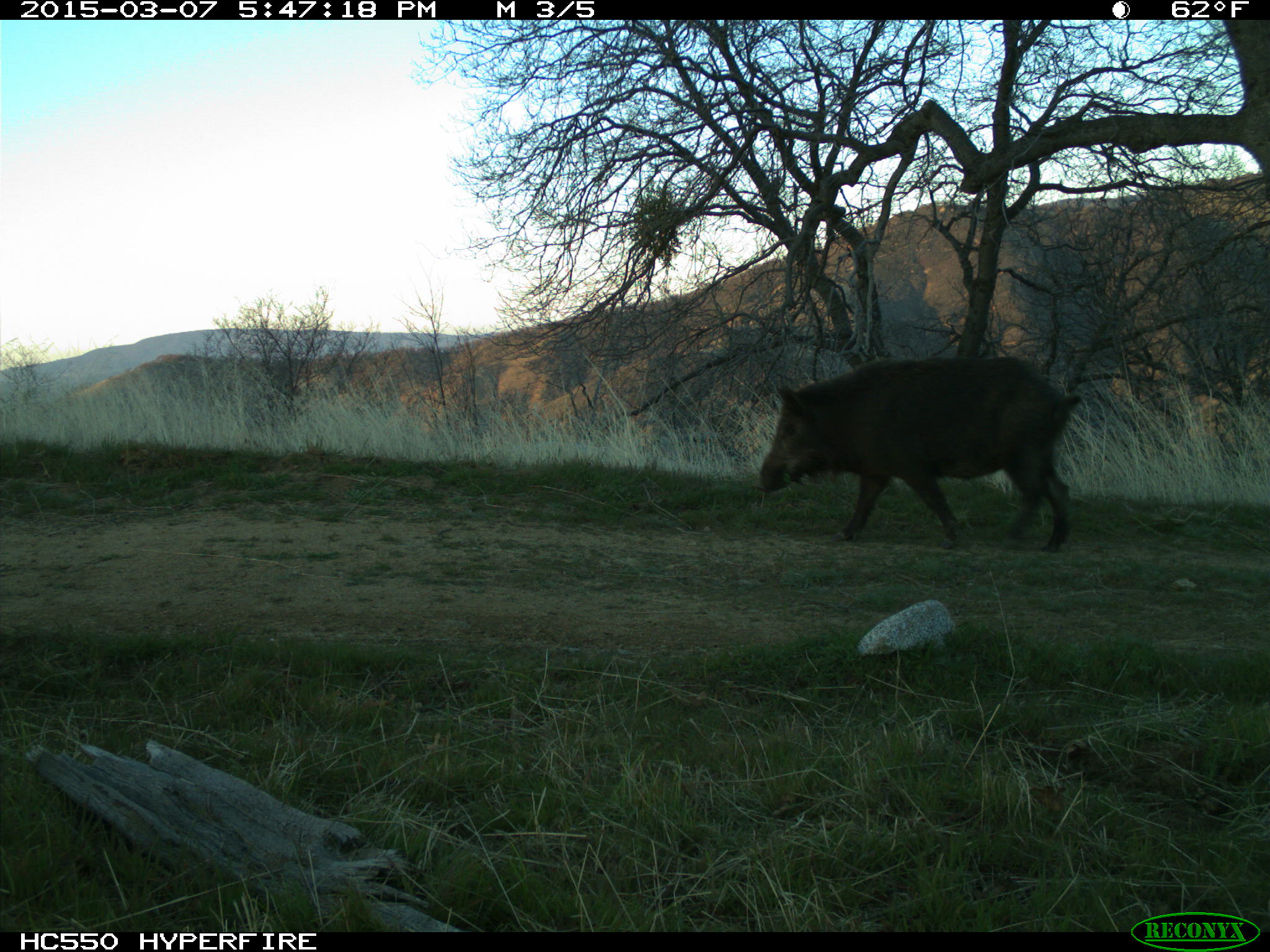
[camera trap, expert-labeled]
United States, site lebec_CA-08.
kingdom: Animalia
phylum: Chordata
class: Mammalia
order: Artiodactyla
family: Suidae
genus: Sus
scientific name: Sus scrofa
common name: wild boar